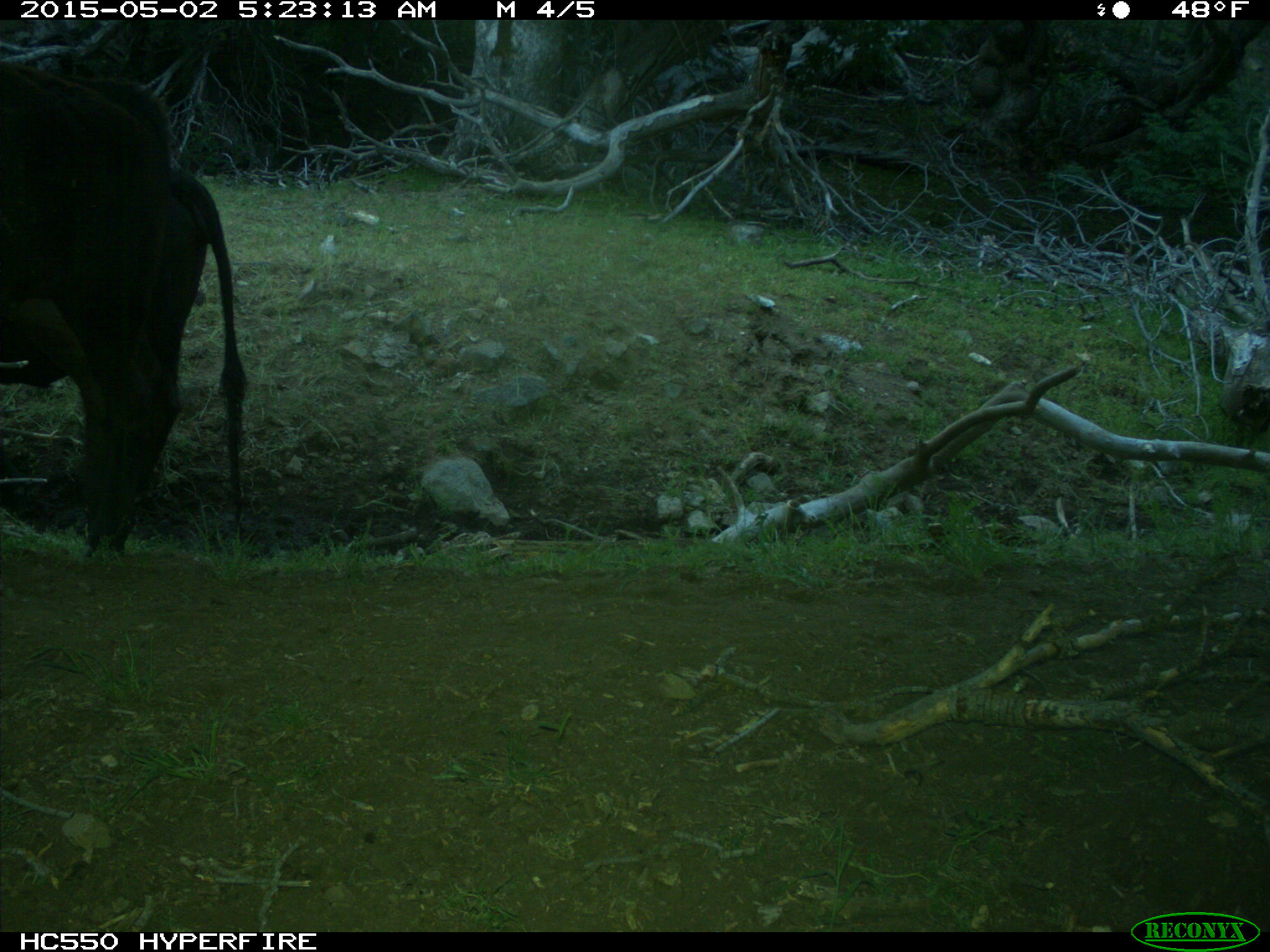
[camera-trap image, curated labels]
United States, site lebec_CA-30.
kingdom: Animalia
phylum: Chordata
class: Mammalia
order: Artiodactyla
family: Bovidae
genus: Bos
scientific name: Bos taurus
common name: domestic cow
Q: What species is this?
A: Bos taurus (domestic cow).